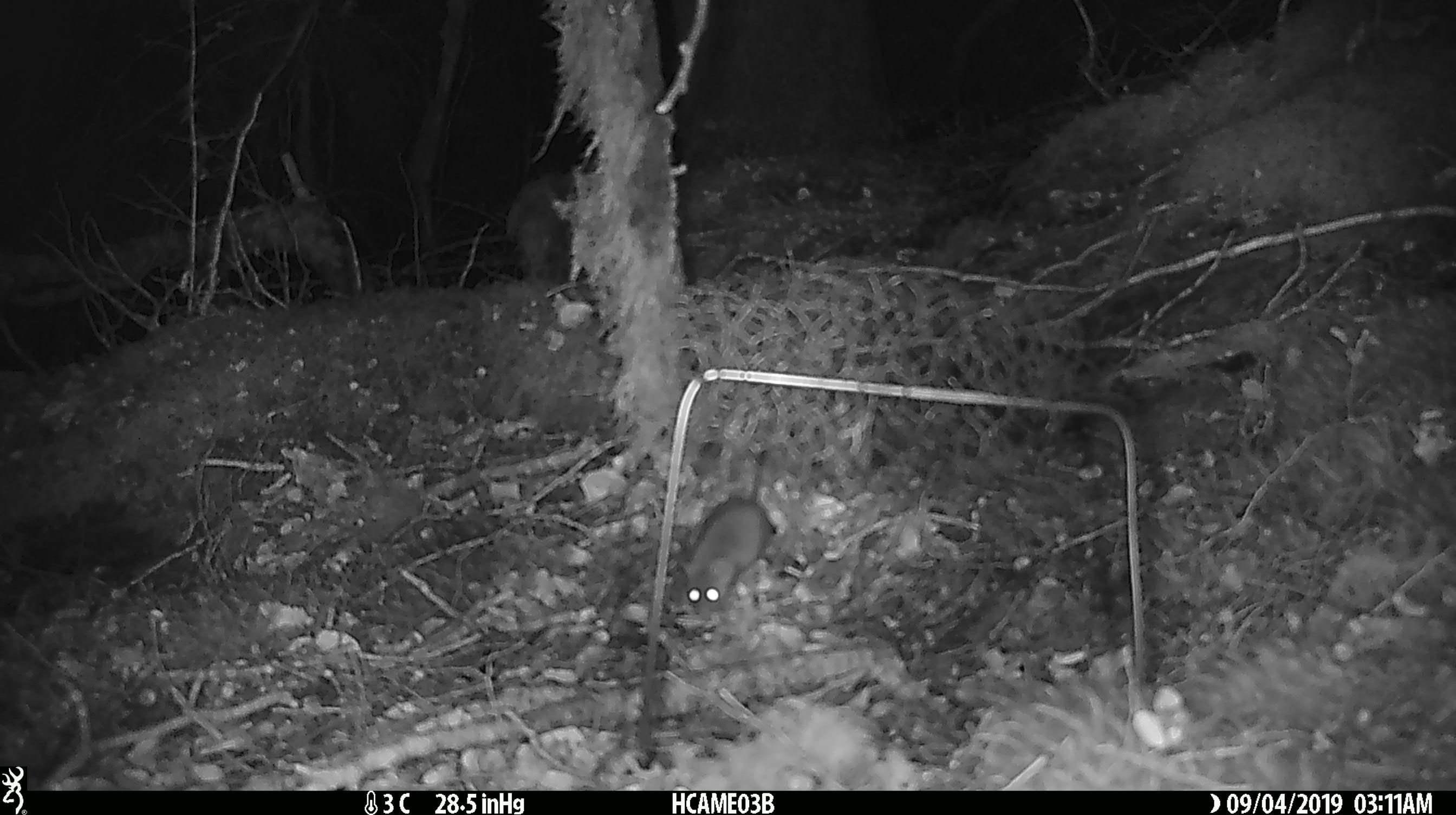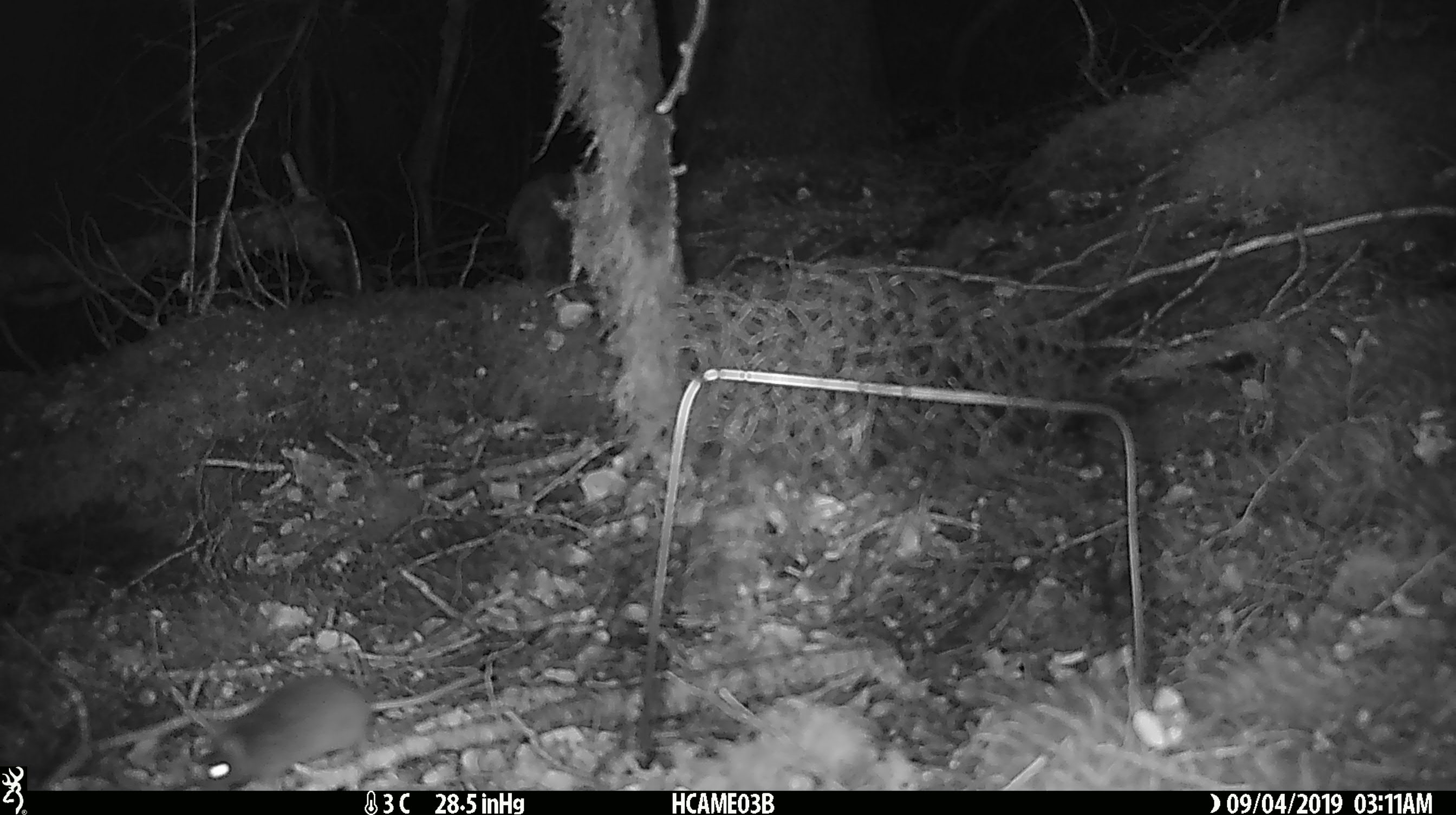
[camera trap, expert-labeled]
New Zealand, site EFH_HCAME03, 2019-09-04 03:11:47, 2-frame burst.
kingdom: Animalia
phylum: Chordata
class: Mammalia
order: Rodentia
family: Muridae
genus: Mus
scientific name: Mus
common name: mouse